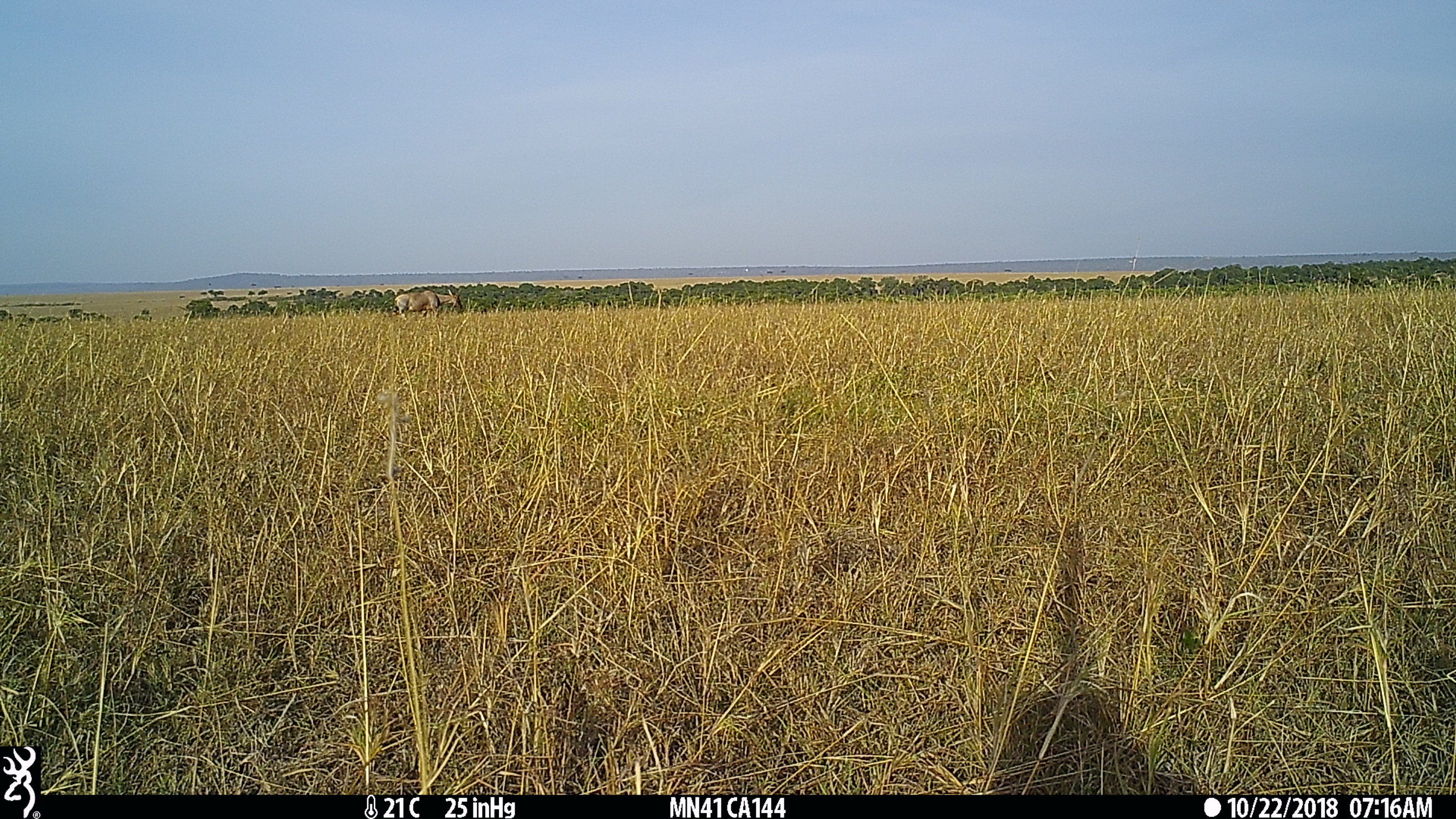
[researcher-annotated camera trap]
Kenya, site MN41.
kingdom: Animalia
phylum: Chordata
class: Mammalia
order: Artiodactyla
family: Bovidae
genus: Damaliscus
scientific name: Damaliscus lunatus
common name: topi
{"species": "topi (Damaliscus lunatus)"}